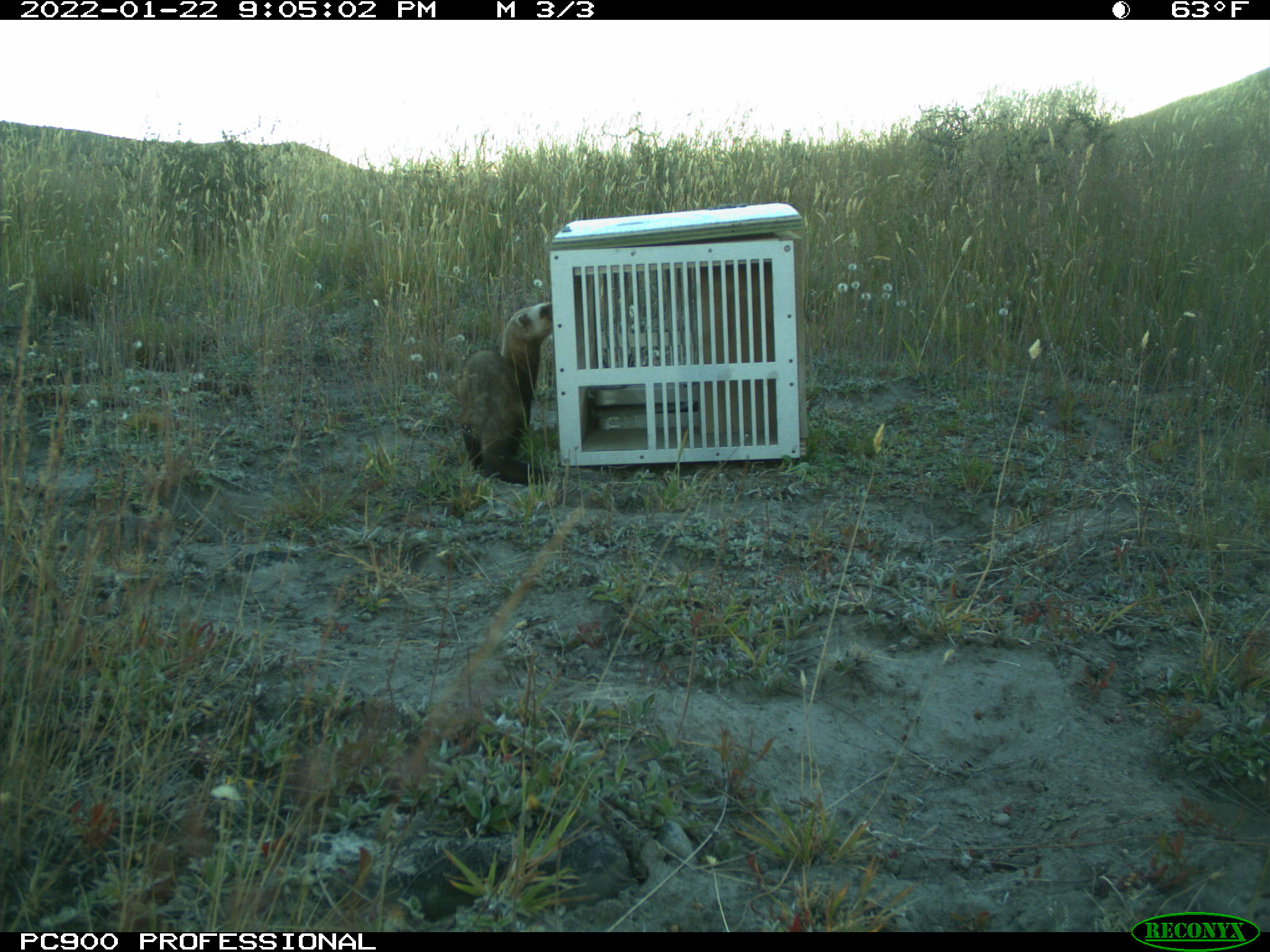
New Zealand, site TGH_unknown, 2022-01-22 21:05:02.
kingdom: Animalia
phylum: Chordata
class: Mammalia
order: Carnivora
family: Mustelidae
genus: Mustela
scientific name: Mustela furo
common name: ferret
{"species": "ferret (Mustela furo)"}